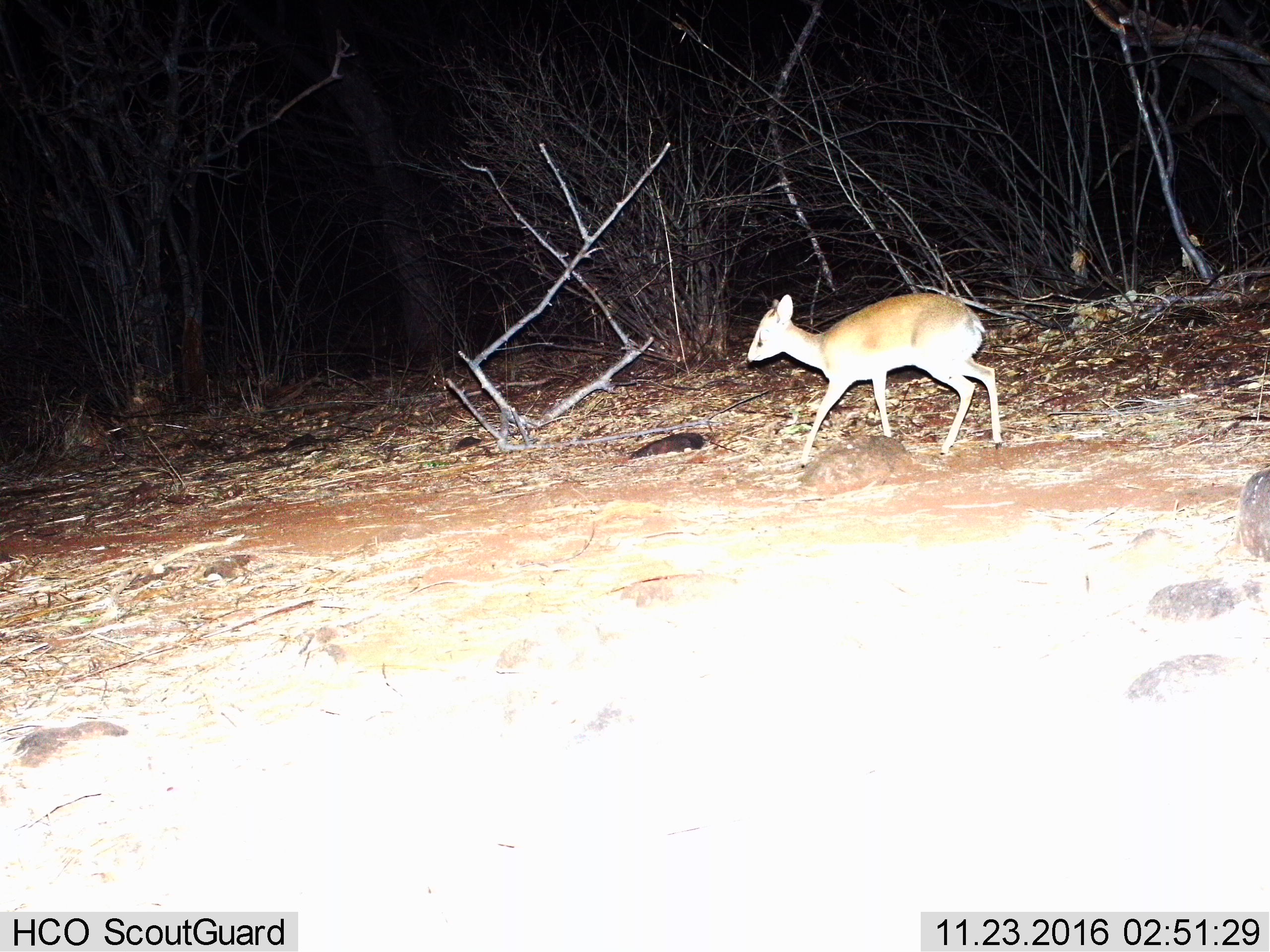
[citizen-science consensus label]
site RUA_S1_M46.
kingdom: Animalia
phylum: Chordata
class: Mammalia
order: Artiodactyla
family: Bovidae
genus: Madoqua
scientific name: Madoqua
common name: dik-dik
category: dikdik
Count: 1.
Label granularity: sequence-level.